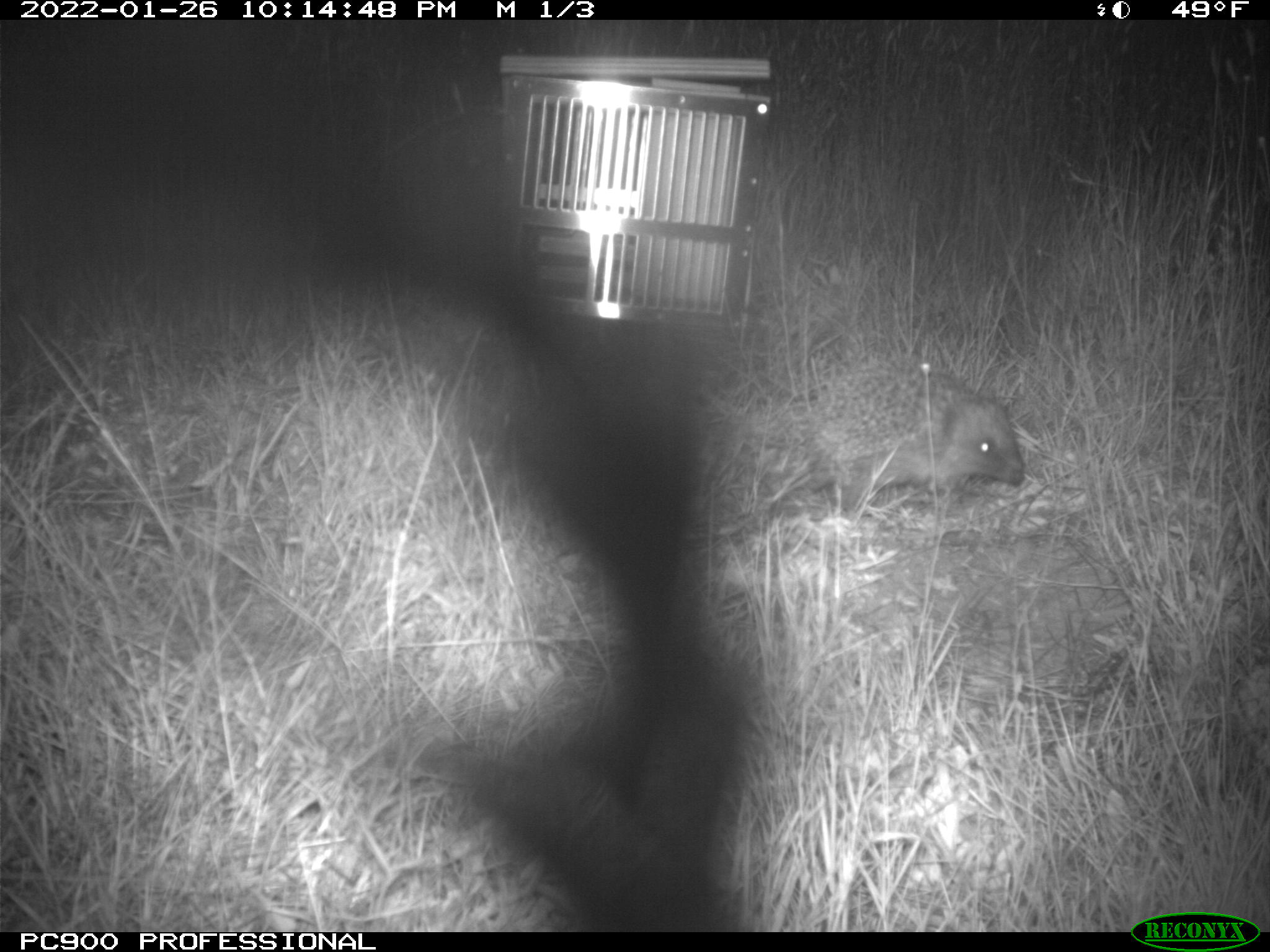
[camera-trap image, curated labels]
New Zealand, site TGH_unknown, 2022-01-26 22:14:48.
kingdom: Animalia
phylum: Chordata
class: Mammalia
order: Eulipotyphla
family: Erinaceidae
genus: Erinaceus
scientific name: Erinaceus europaeus europaeus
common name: european hedgehog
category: hedgehog